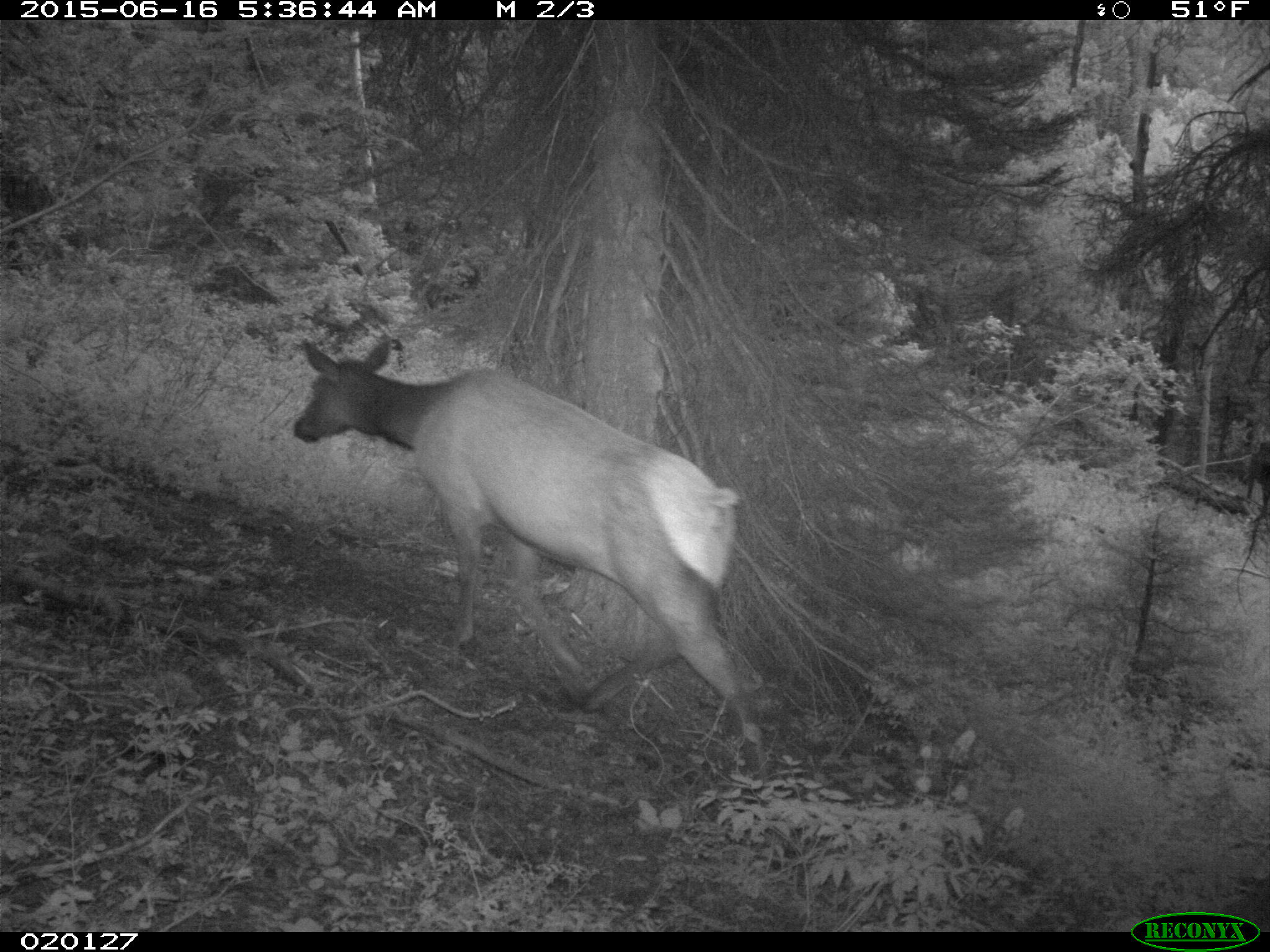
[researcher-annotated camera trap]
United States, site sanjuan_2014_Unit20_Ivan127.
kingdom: Animalia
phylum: Chordata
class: Mammalia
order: Artiodactyla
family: Cervidae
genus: Cervus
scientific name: Cervus elaphus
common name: red deer